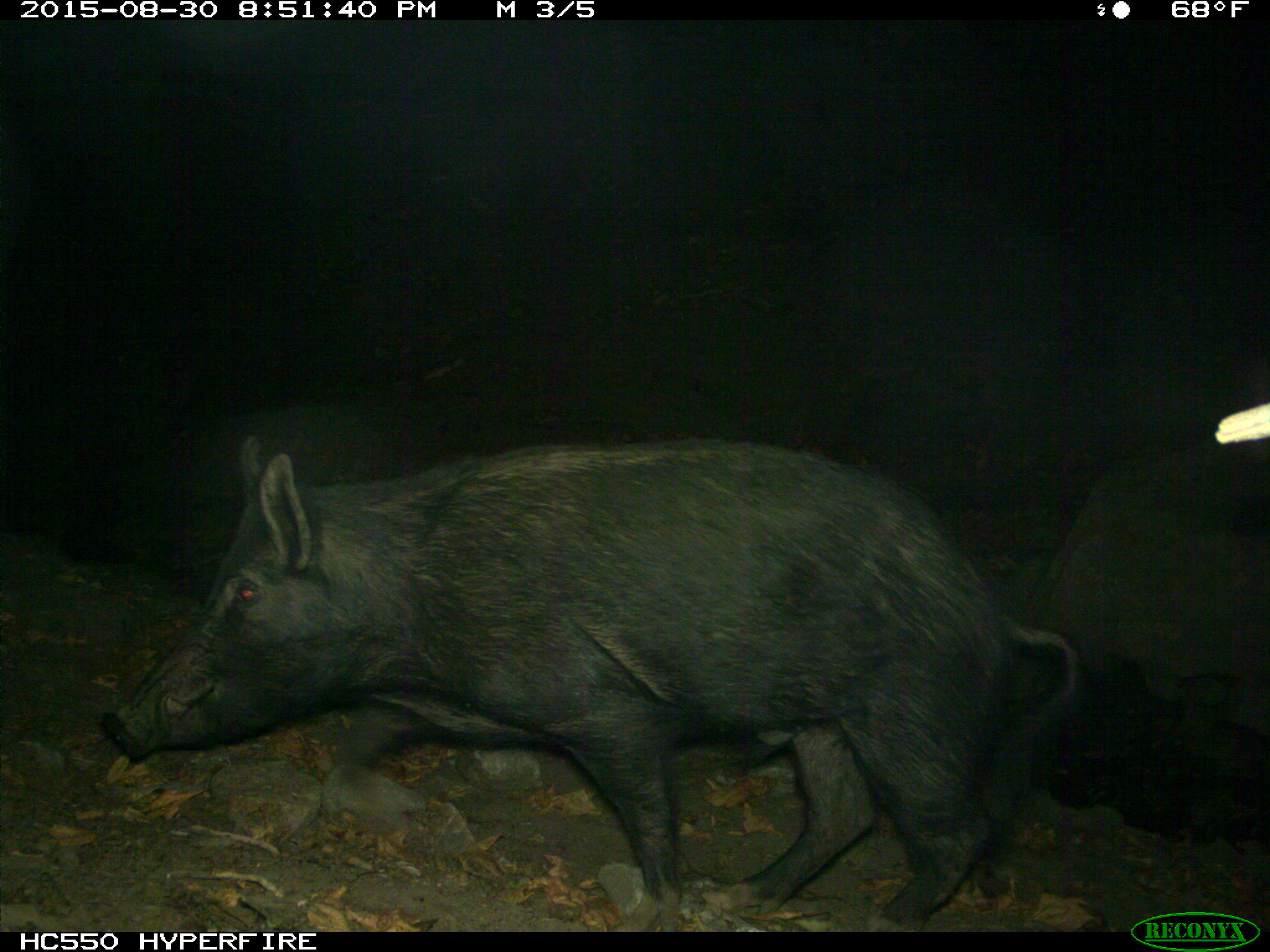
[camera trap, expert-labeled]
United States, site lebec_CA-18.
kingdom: Animalia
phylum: Chordata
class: Mammalia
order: Artiodactyla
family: Suidae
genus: Sus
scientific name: Sus scrofa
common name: wild boar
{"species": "Sus scrofa (wild boar)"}